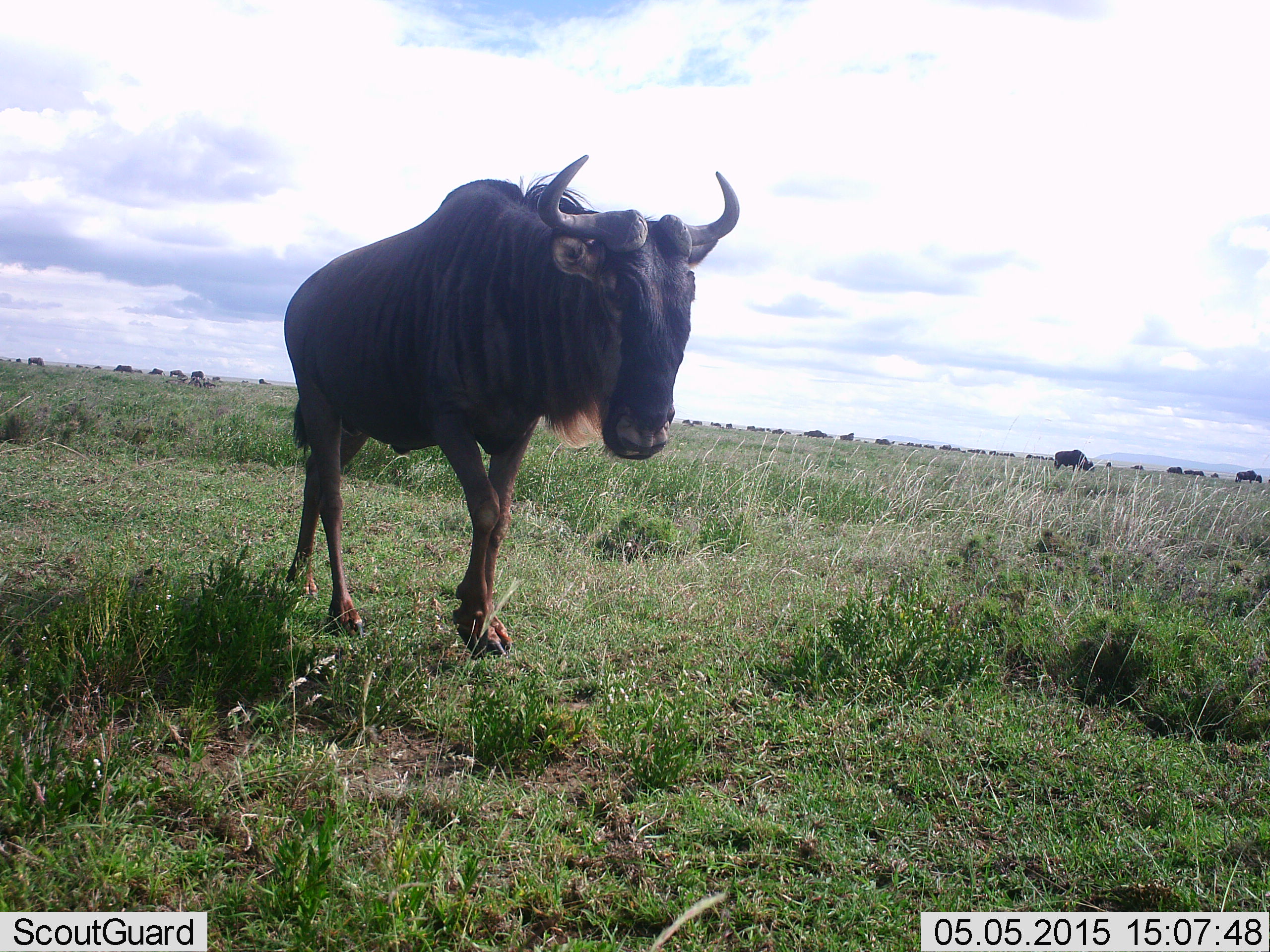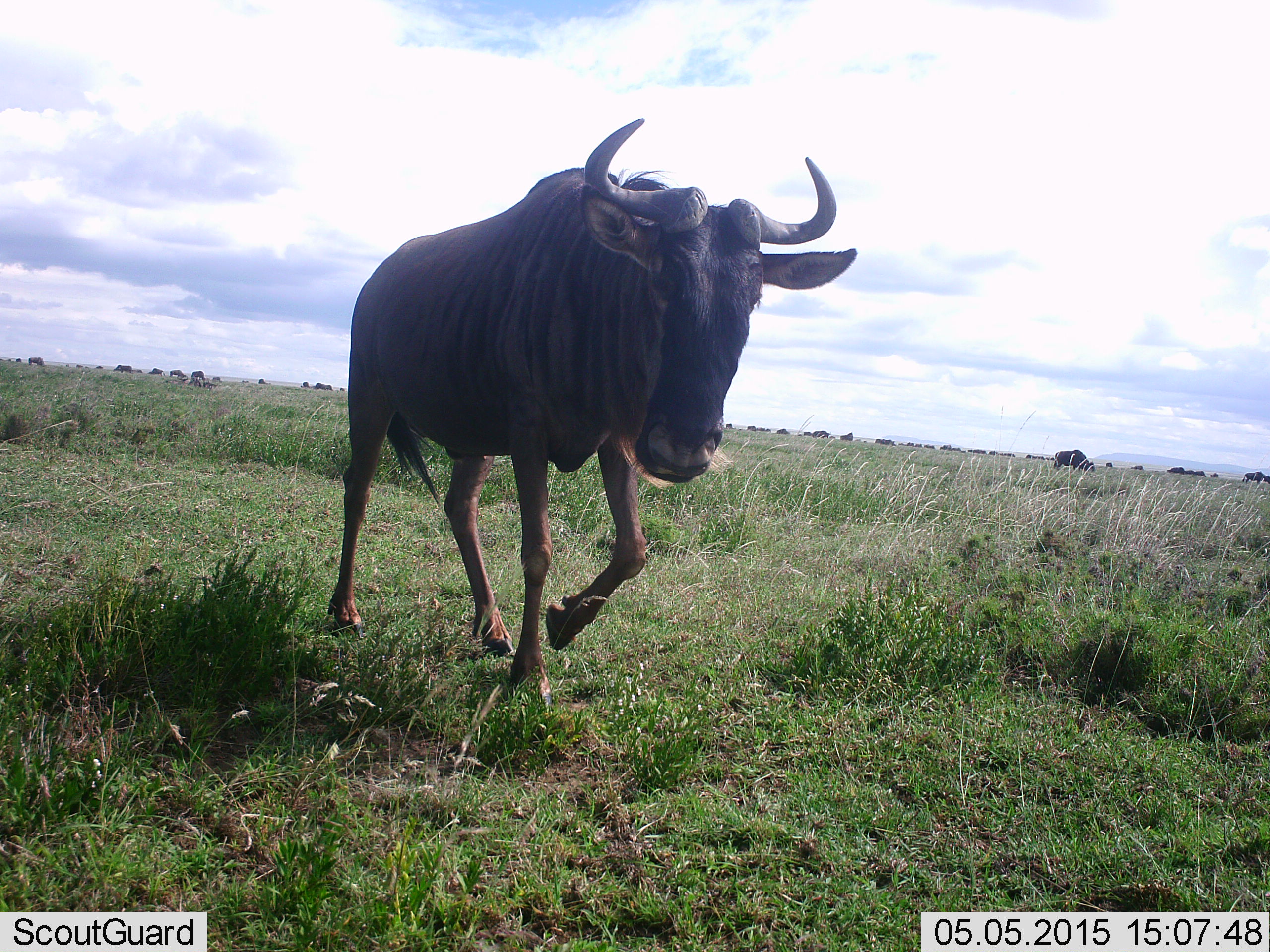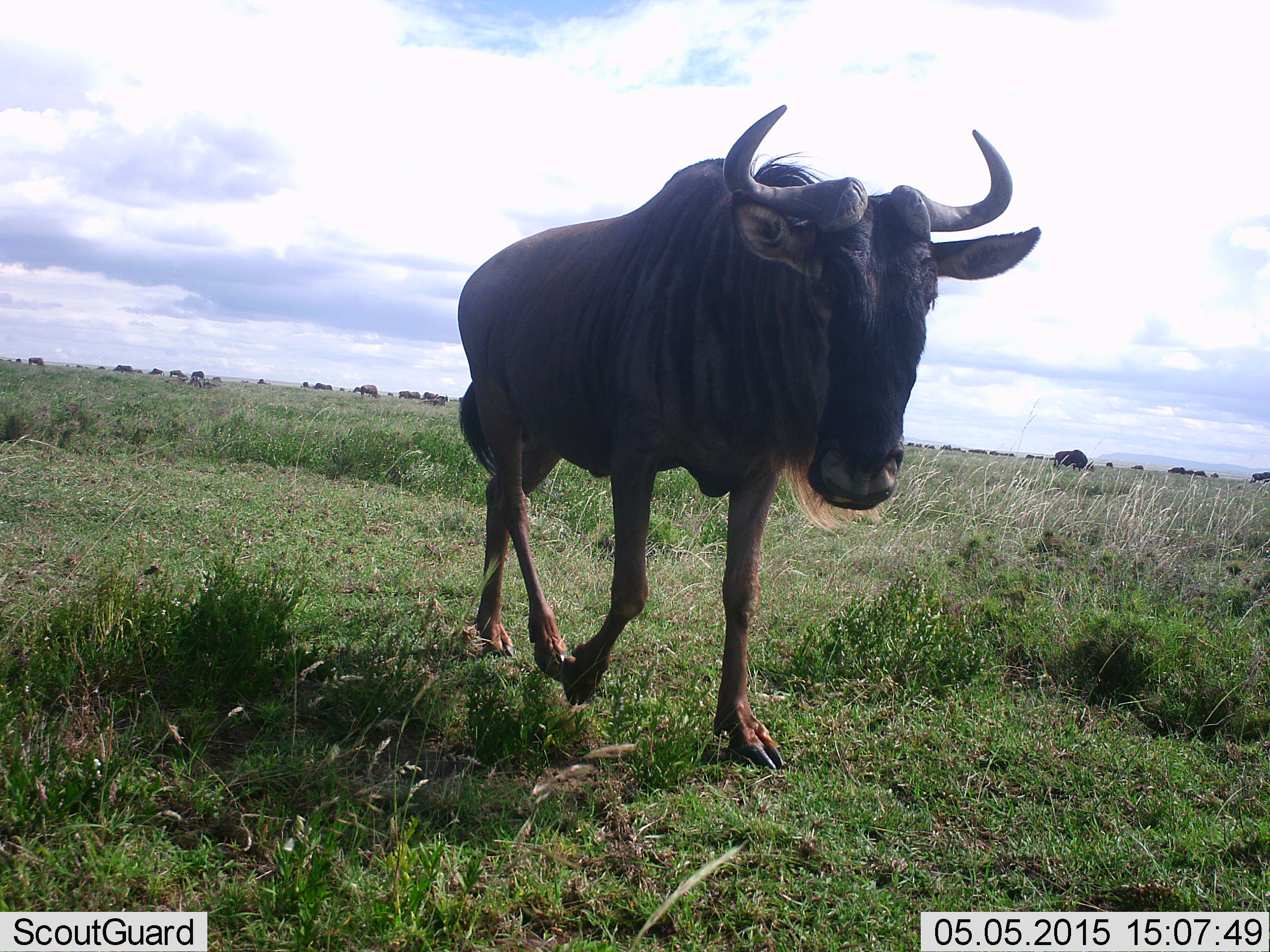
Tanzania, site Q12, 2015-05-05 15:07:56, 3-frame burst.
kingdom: Animalia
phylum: Chordata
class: Mammalia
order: Artiodactyla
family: Bovidae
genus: Connochaetes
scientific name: Connochaetes taurinus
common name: blue wildebeest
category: wildebeest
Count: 11-50.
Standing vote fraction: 40%.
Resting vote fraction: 10%.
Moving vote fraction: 90%.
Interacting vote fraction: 0%.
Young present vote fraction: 0%.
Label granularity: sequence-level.